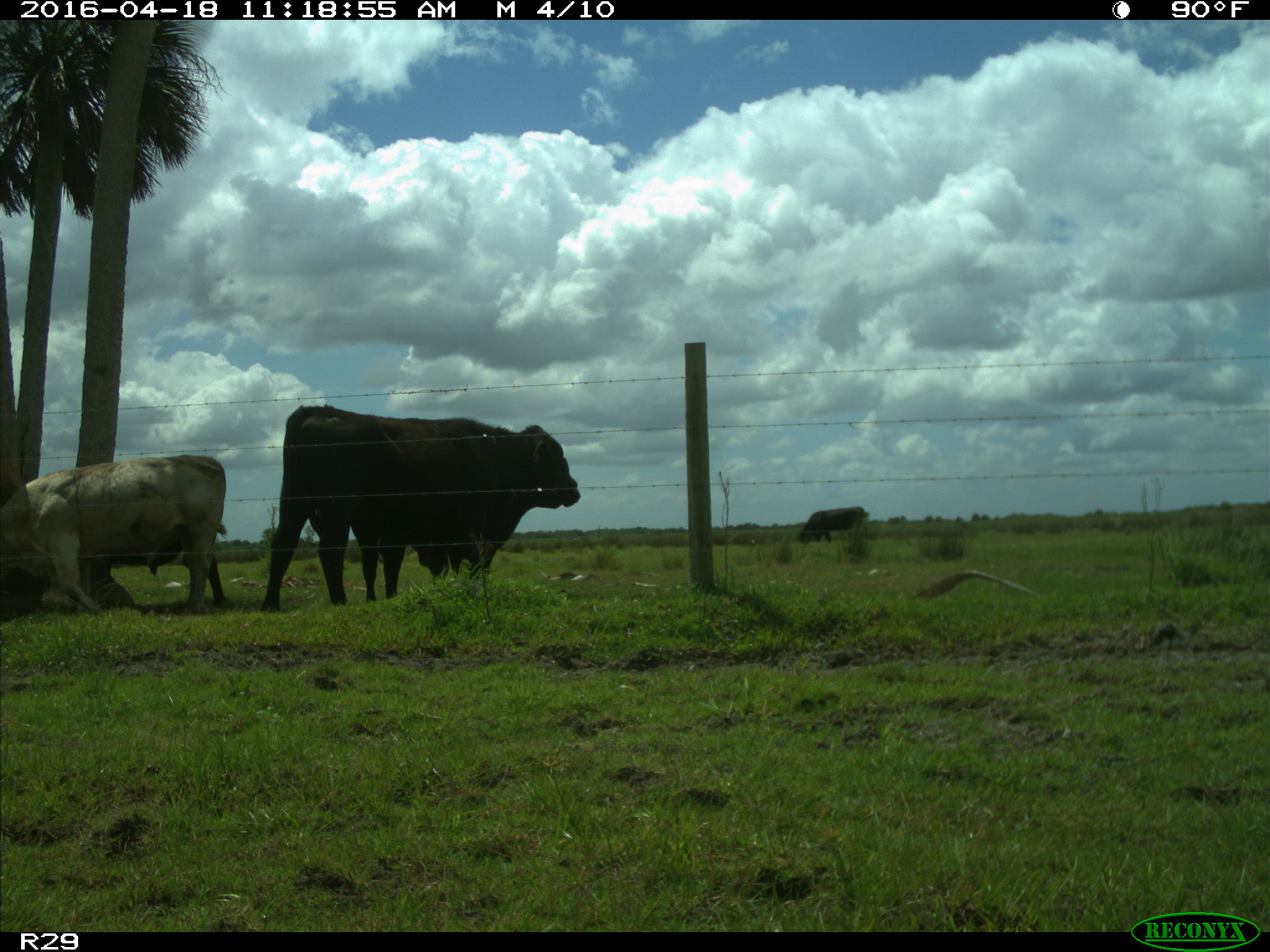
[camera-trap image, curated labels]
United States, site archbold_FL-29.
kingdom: Animalia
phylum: Chordata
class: Mammalia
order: Artiodactyla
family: Bovidae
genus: Bos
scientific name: Bos taurus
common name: domestic cow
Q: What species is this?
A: Bos taurus (domestic cow).